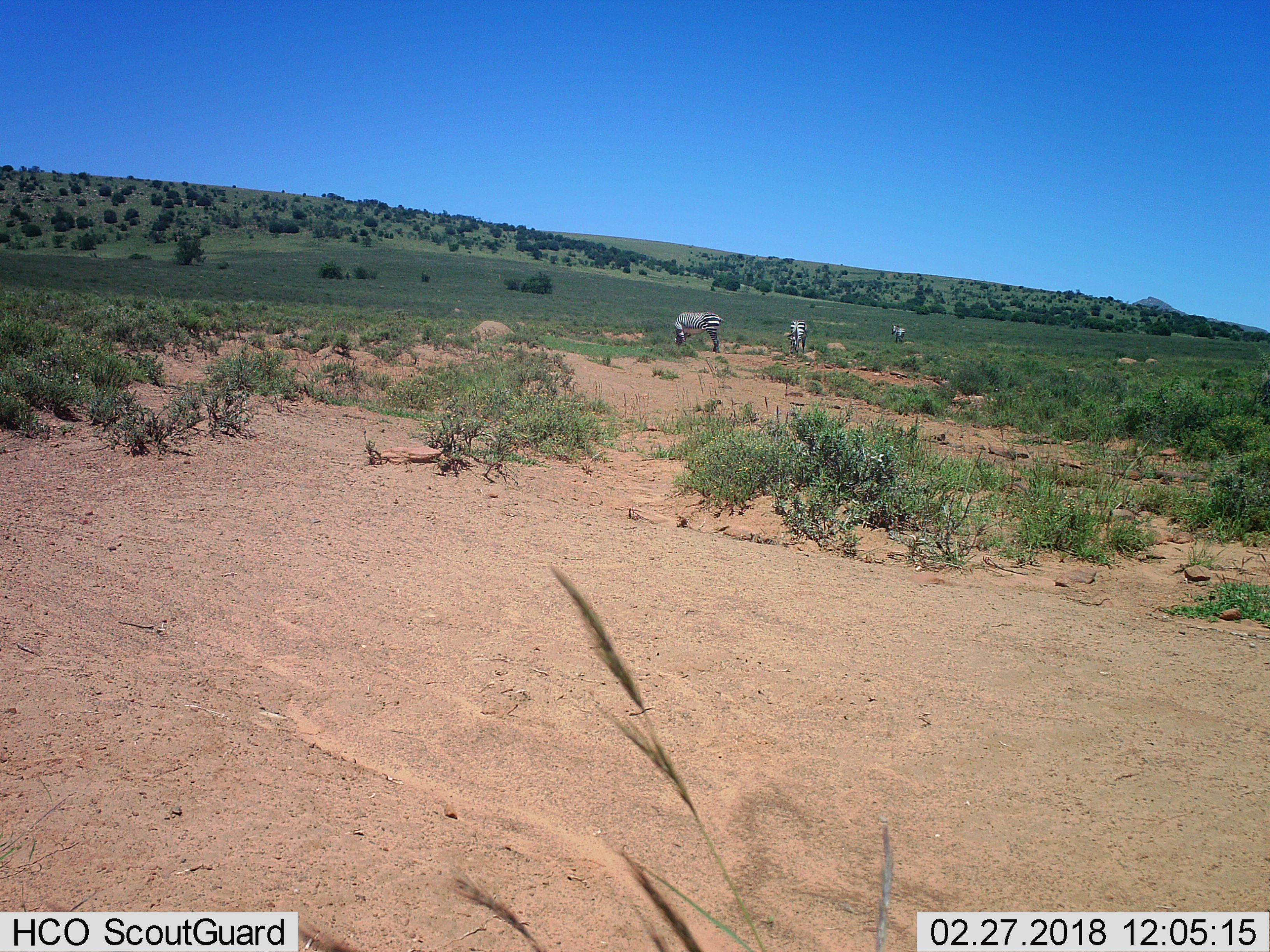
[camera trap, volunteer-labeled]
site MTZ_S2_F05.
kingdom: Animalia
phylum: Chordata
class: Mammalia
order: Perissodactyla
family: Equidae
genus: Equus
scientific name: Equus zebra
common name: mountain zebra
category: zebramountain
Zebramountain (mountain zebra) (Equus zebra), count 3. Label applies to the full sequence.